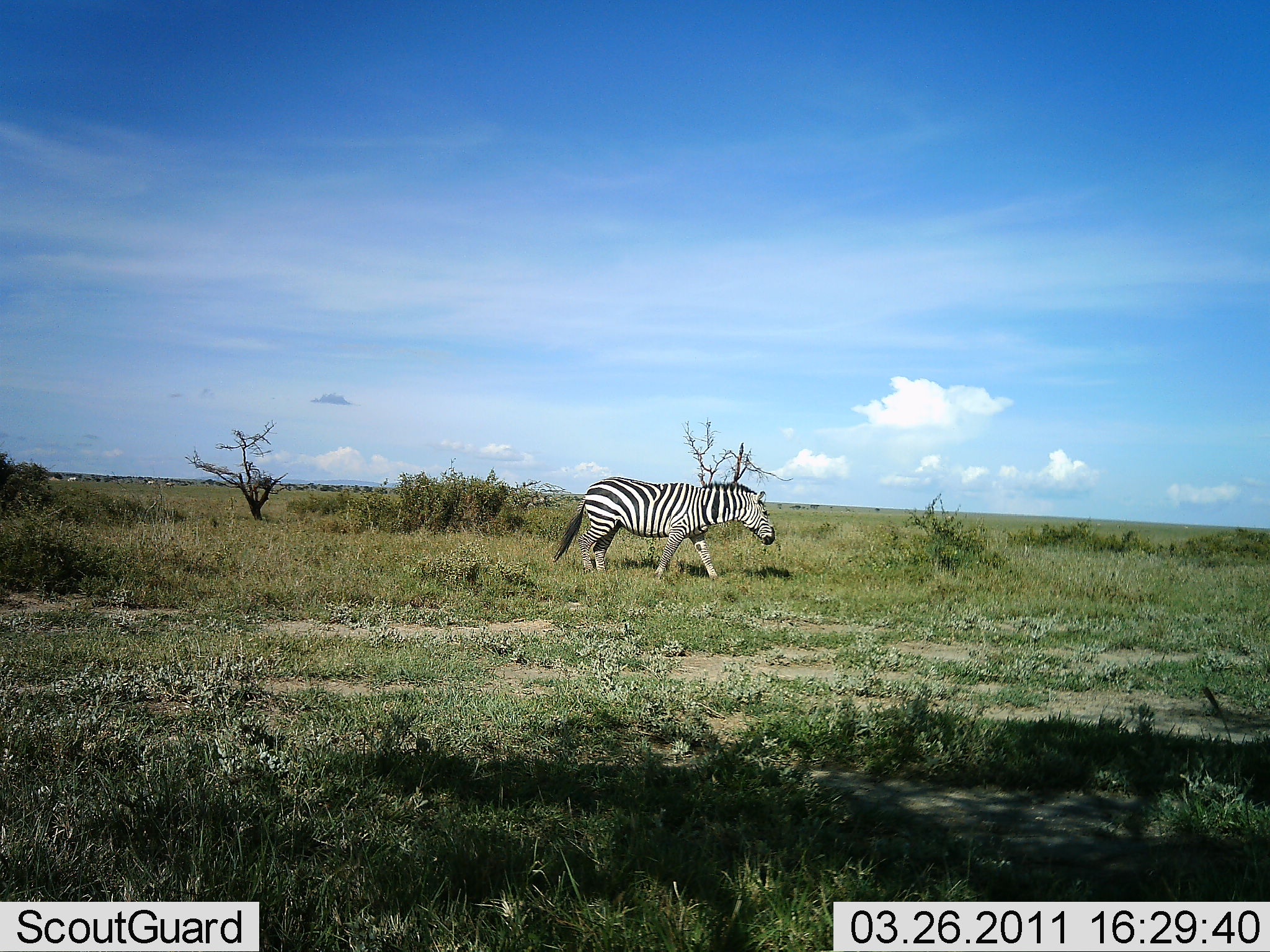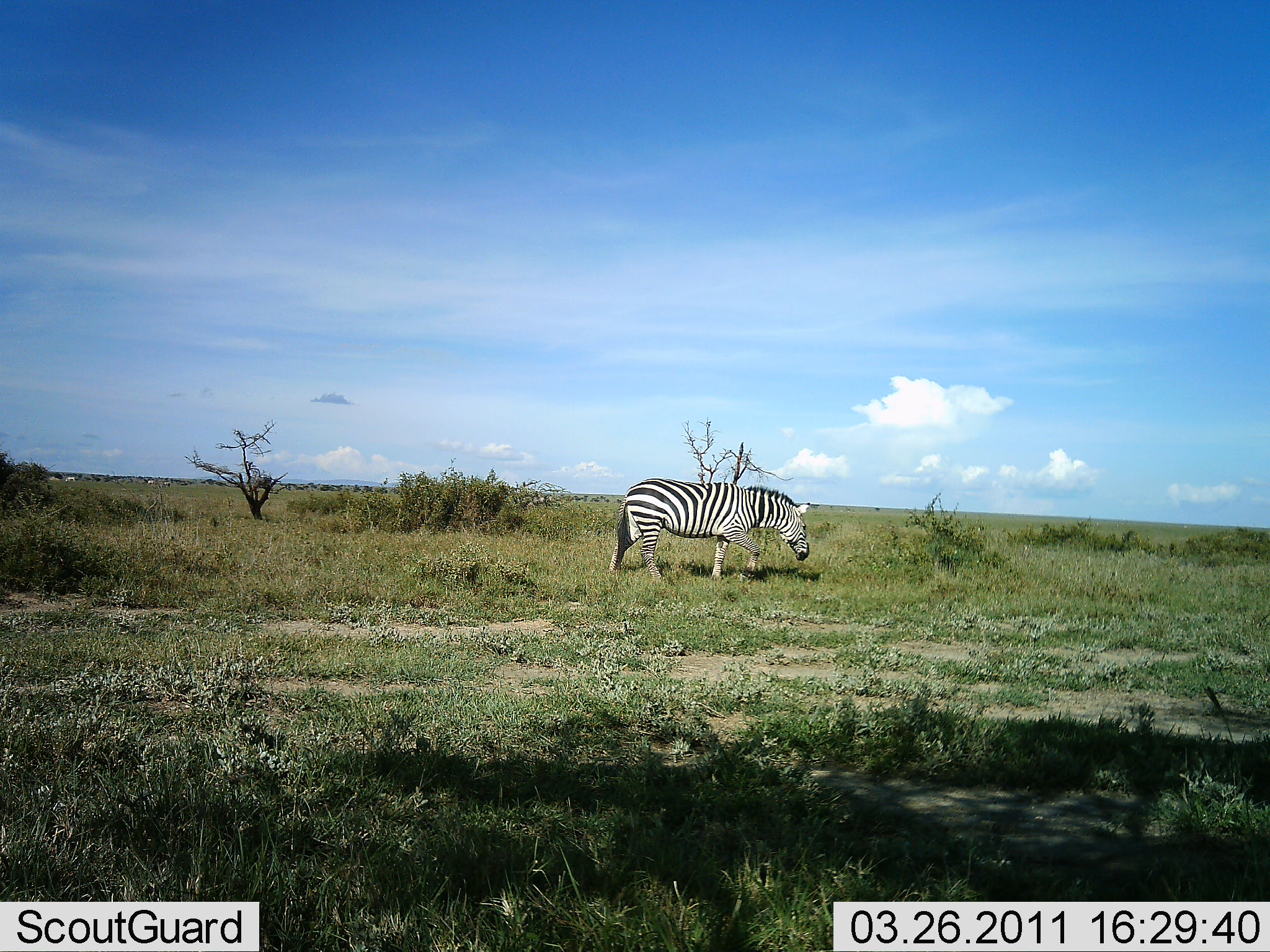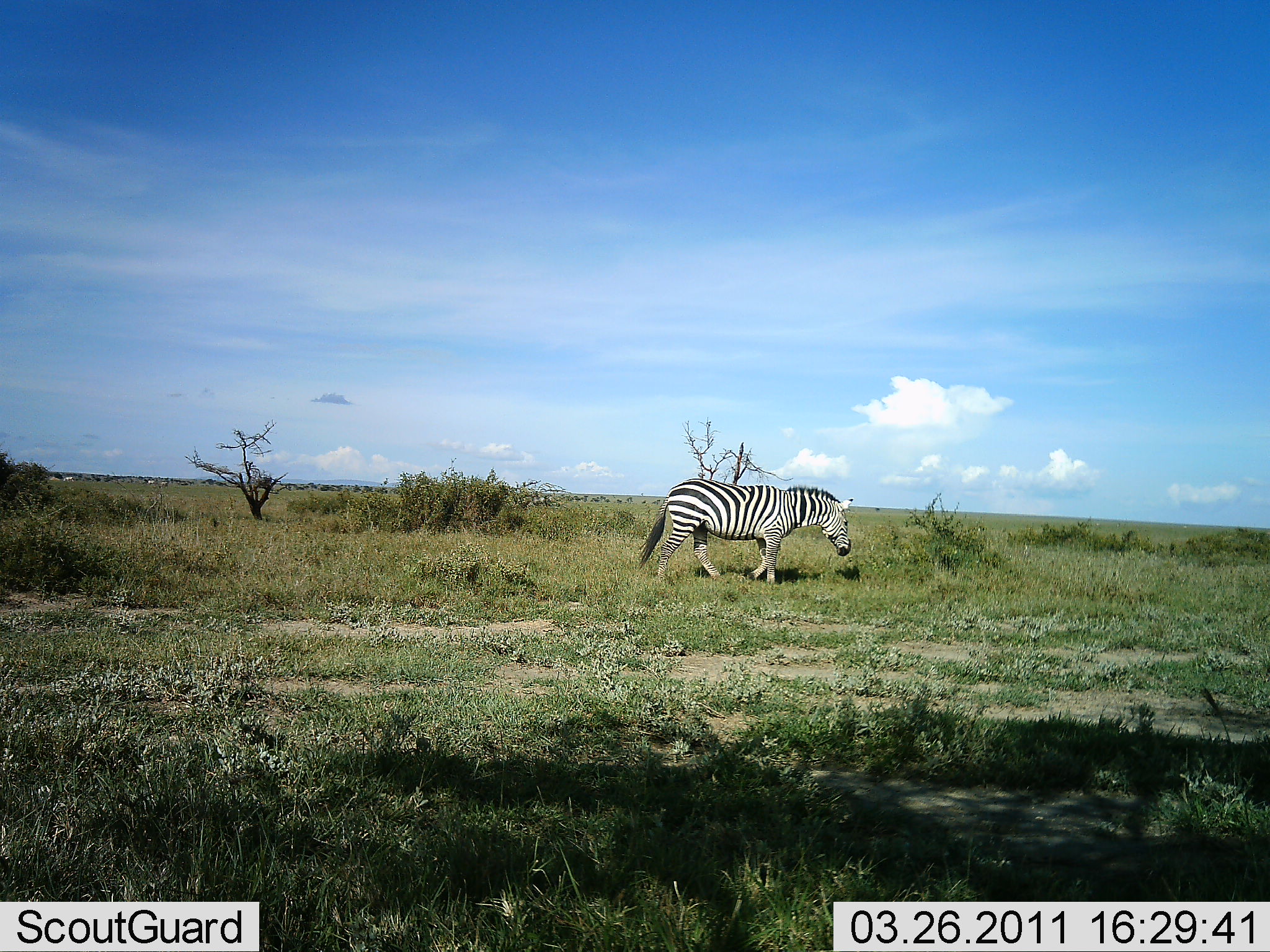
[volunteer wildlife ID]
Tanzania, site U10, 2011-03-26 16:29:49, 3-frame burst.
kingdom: Animalia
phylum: Chordata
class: Mammalia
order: Perissodactyla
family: Equidae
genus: Equus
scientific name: Equus quagga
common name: plains zebra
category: zebra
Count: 1.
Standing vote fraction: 9%.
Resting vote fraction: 0%.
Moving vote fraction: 100%.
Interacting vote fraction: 0%.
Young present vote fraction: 0%.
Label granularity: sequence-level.